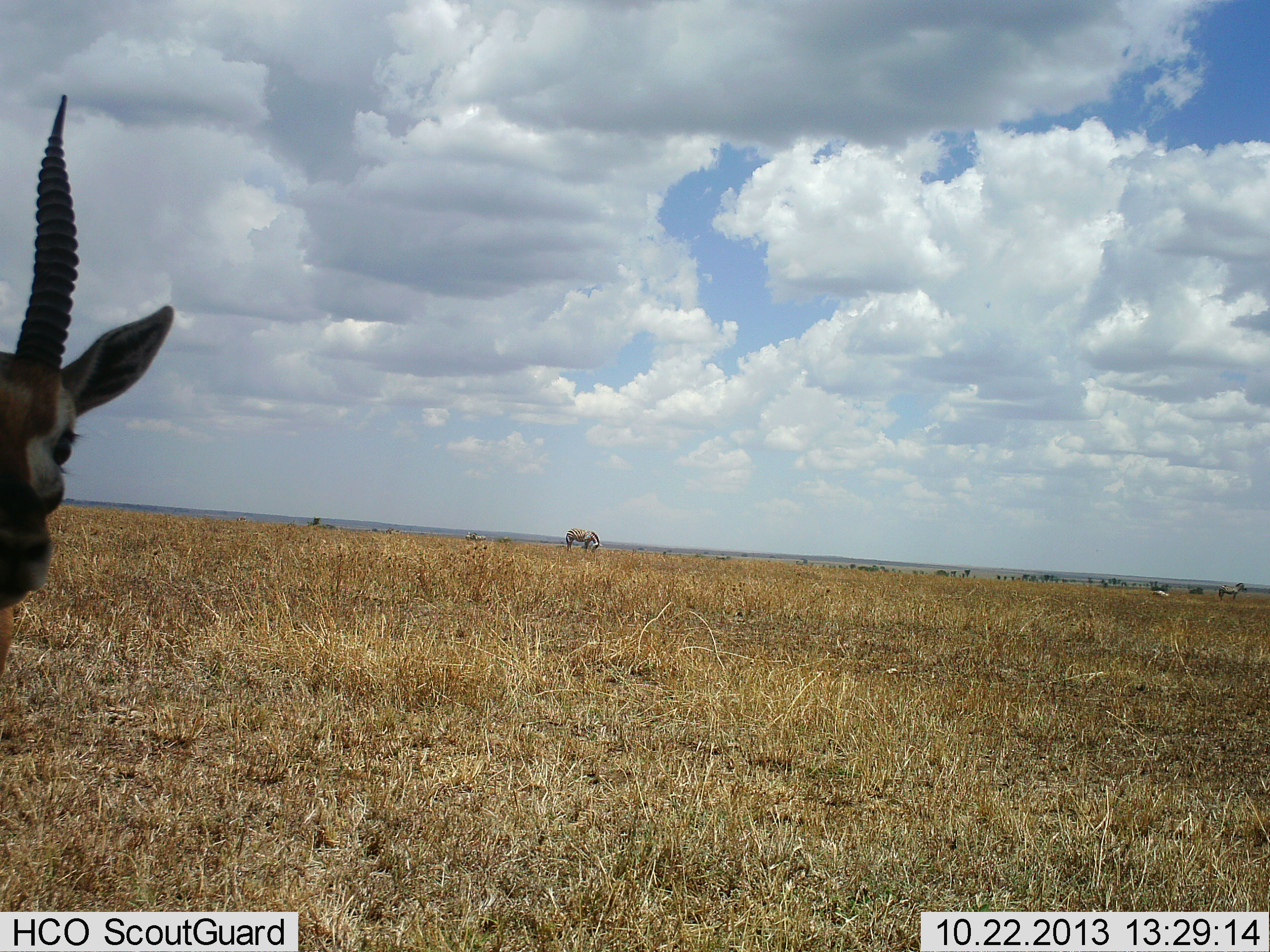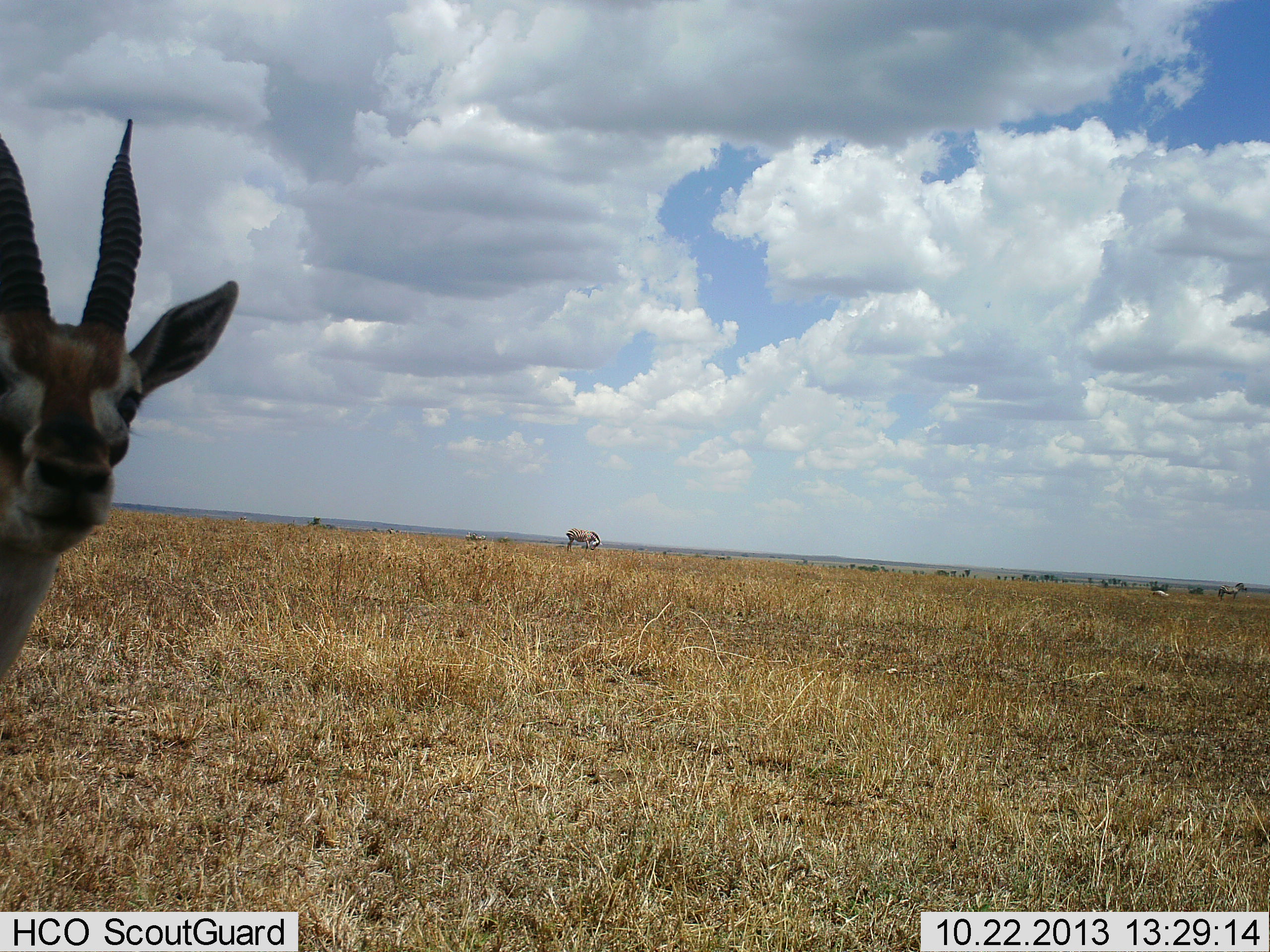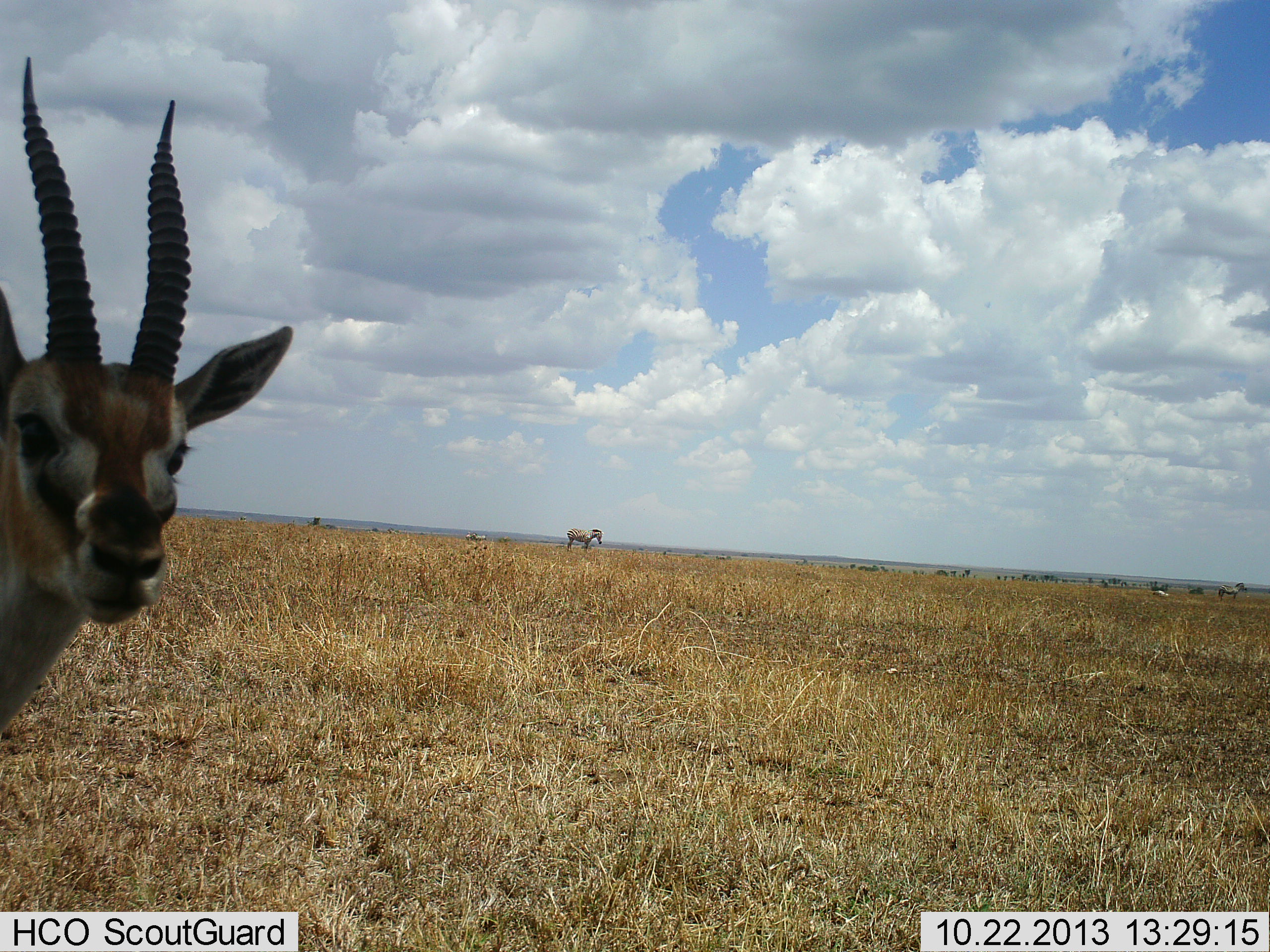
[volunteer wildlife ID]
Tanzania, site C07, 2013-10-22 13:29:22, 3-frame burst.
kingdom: Animalia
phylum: Chordata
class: Mammalia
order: Artiodactyla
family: Bovidae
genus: Eudorcas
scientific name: Eudorcas thomsonii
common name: thomson's gazelle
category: gazellethomsons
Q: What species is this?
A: Gazellethomsons (thomson's gazelle) (Eudorcas thomsonii).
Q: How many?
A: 1.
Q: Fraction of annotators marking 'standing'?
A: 76%.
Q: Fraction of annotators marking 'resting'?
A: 0%.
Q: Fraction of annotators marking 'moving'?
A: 18%.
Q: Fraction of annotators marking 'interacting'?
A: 12%.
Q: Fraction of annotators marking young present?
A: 0%.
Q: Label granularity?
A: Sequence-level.